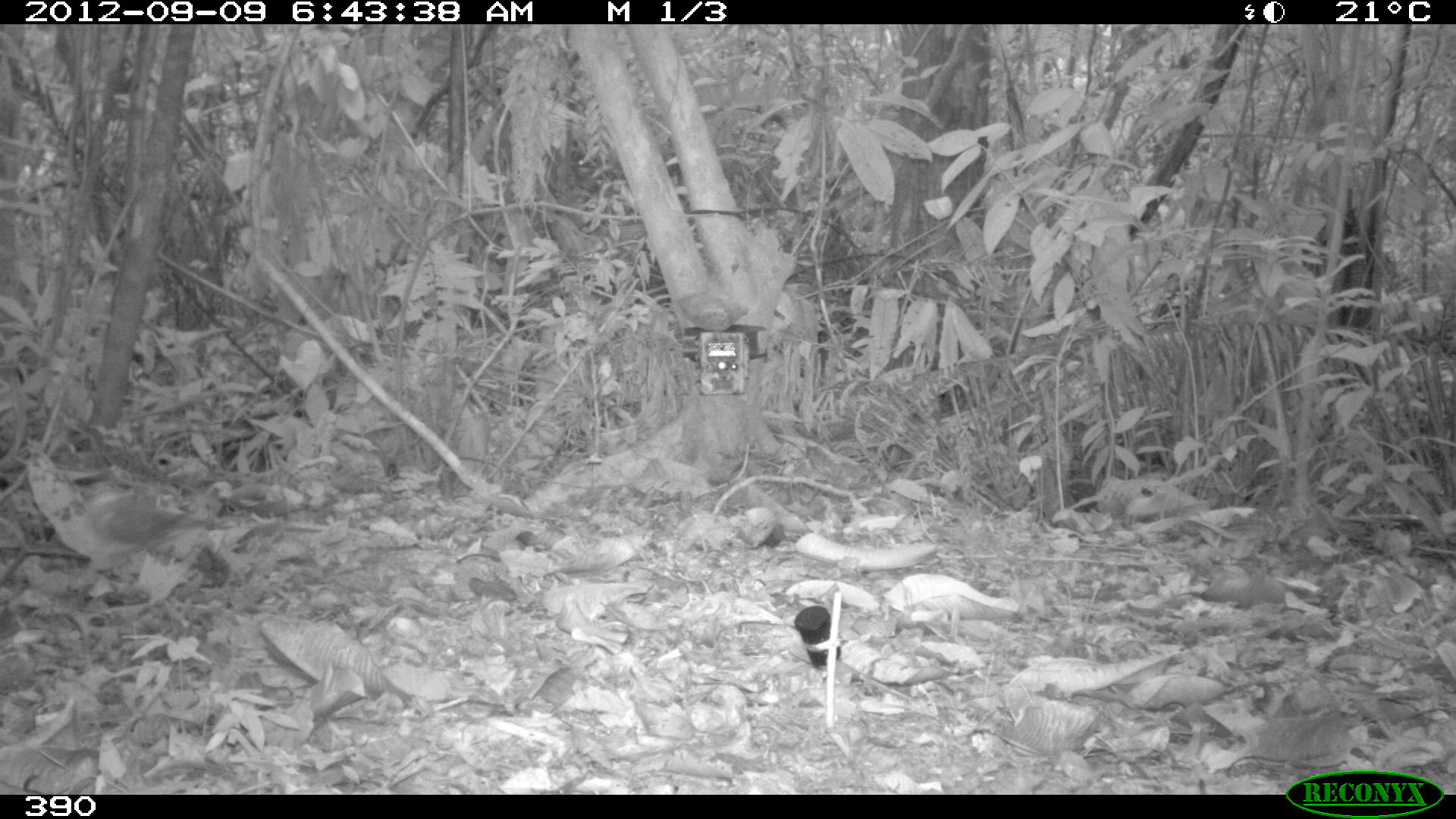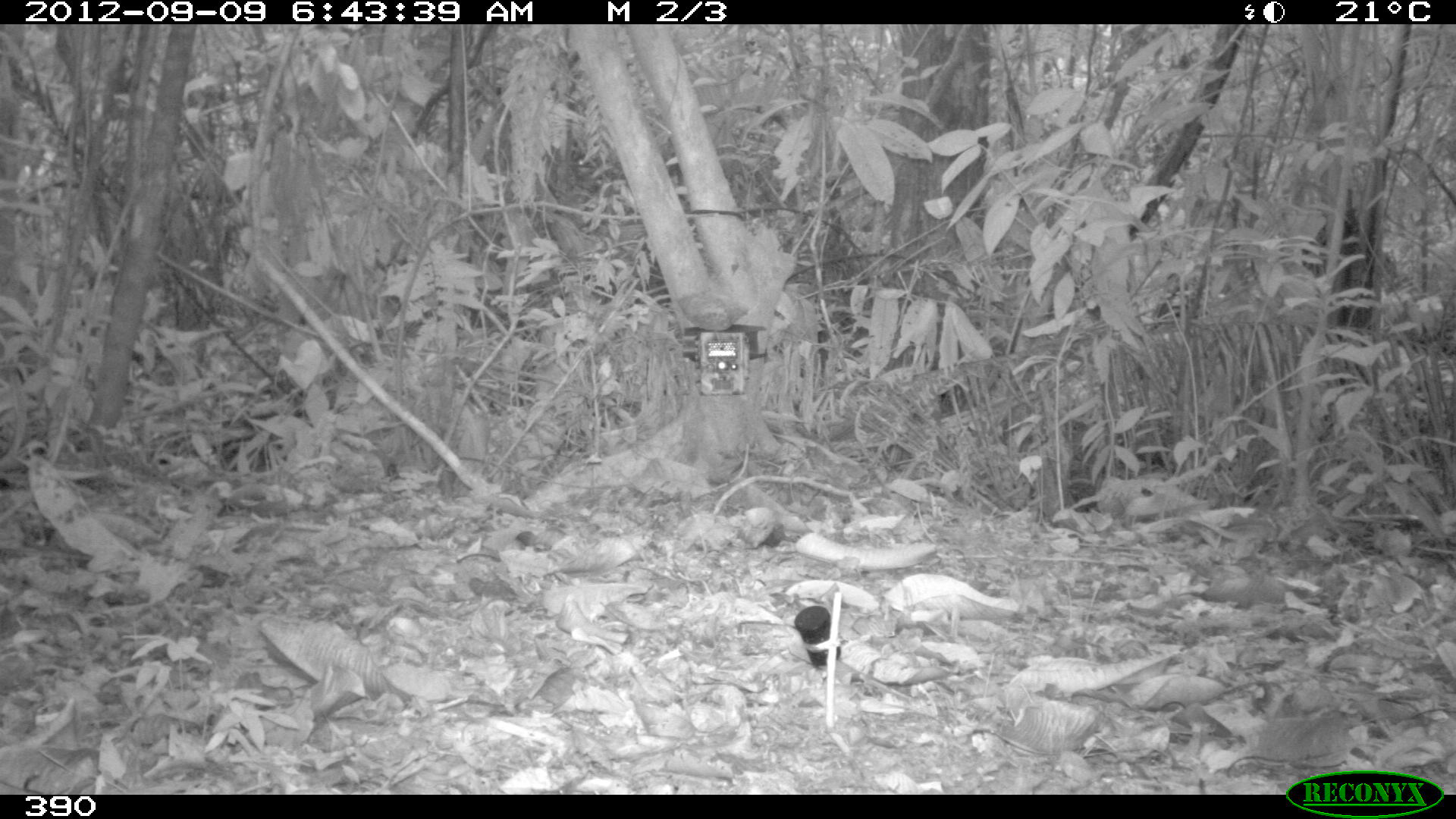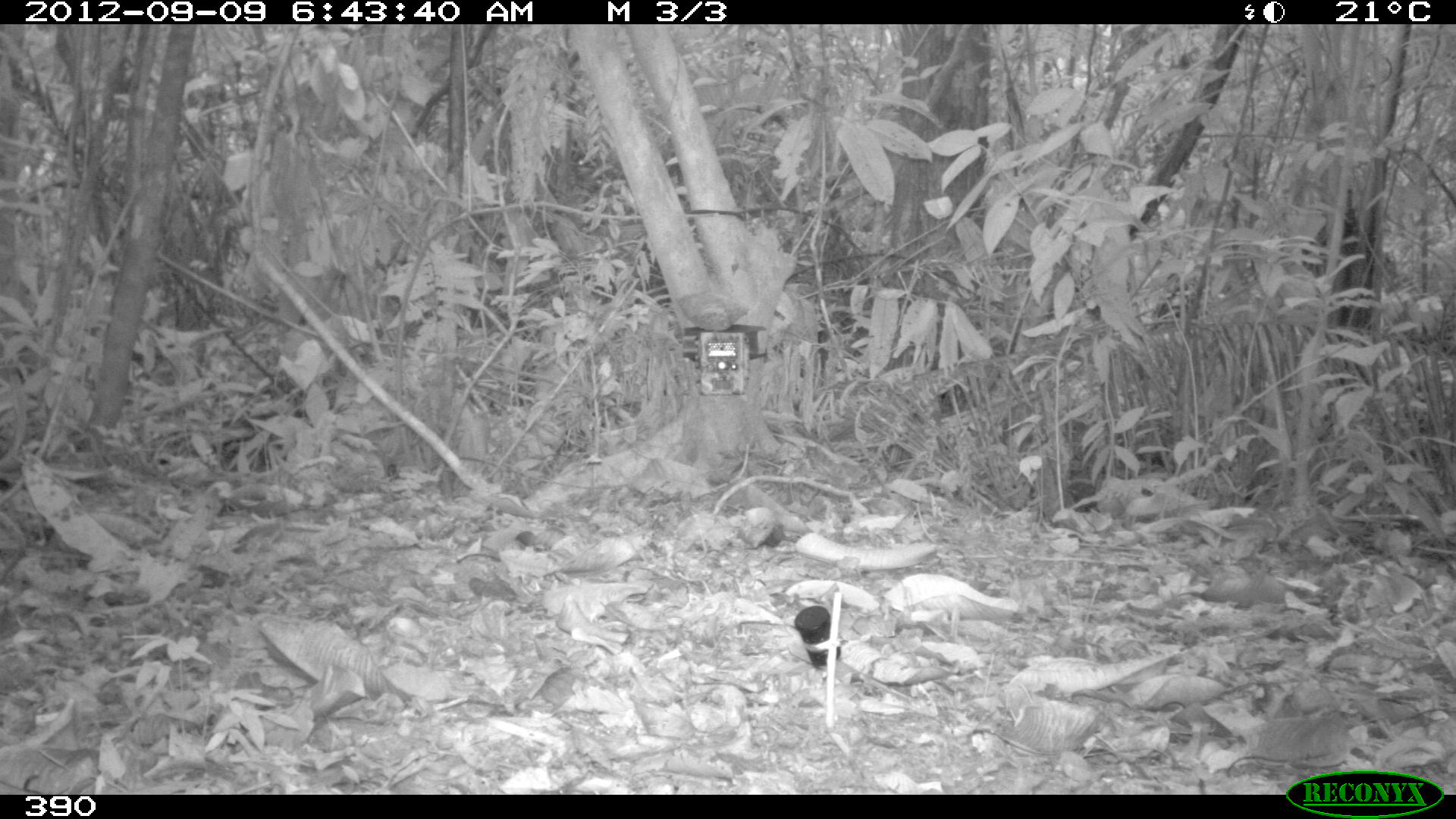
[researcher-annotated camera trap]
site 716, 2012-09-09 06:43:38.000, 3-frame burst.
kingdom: Animalia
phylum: Chordata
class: Aves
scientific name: Aves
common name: bird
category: unknown bird